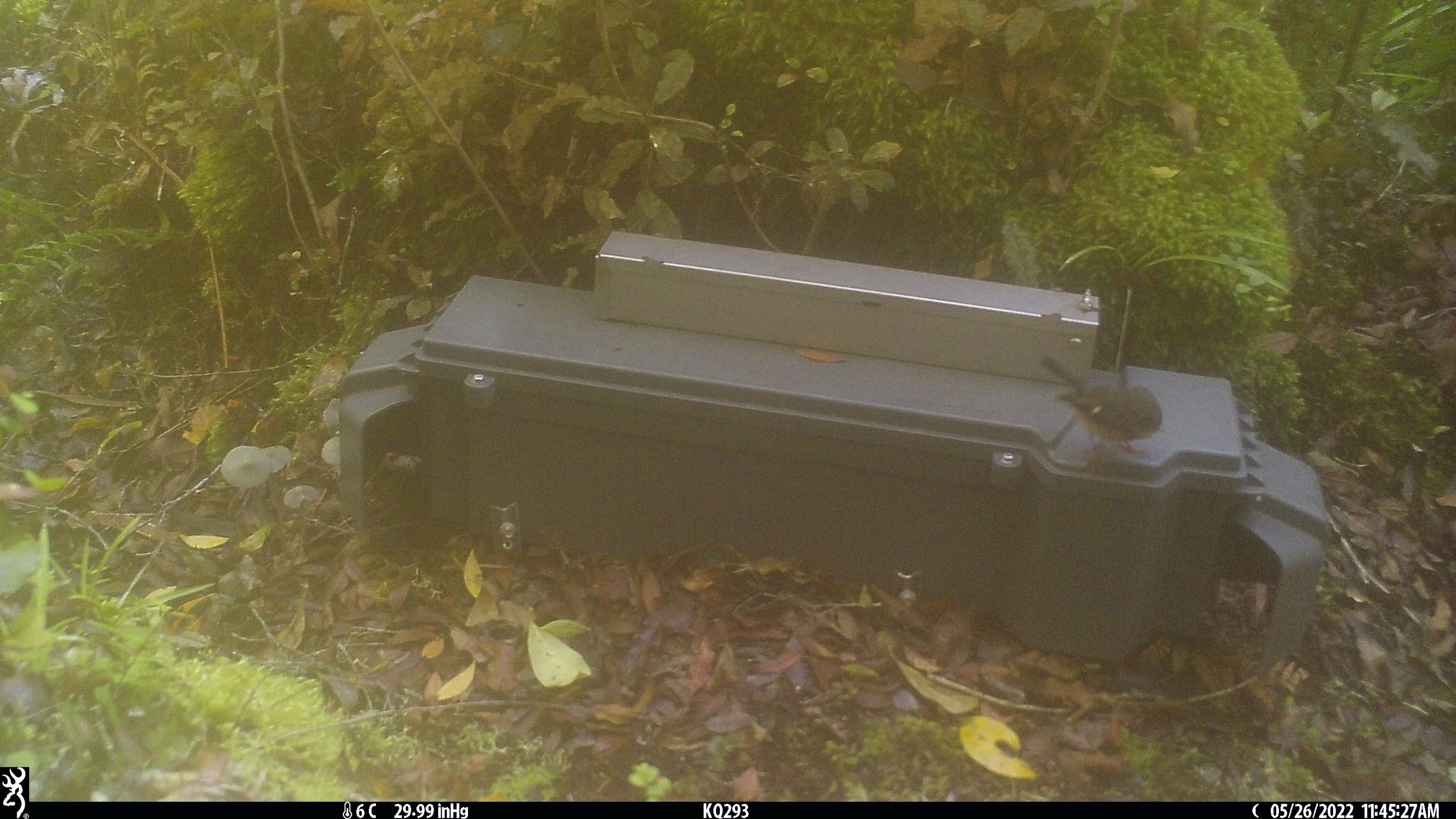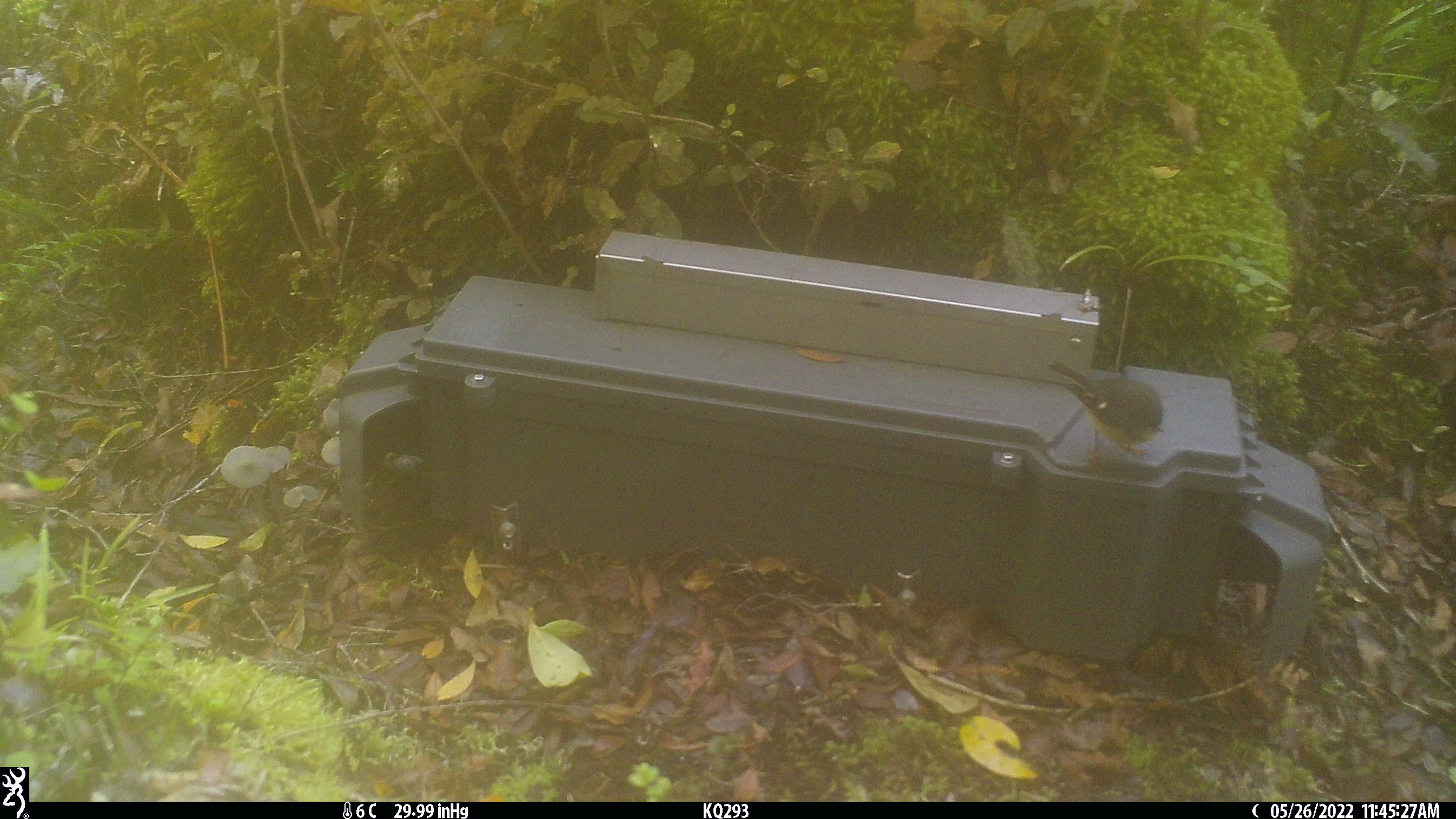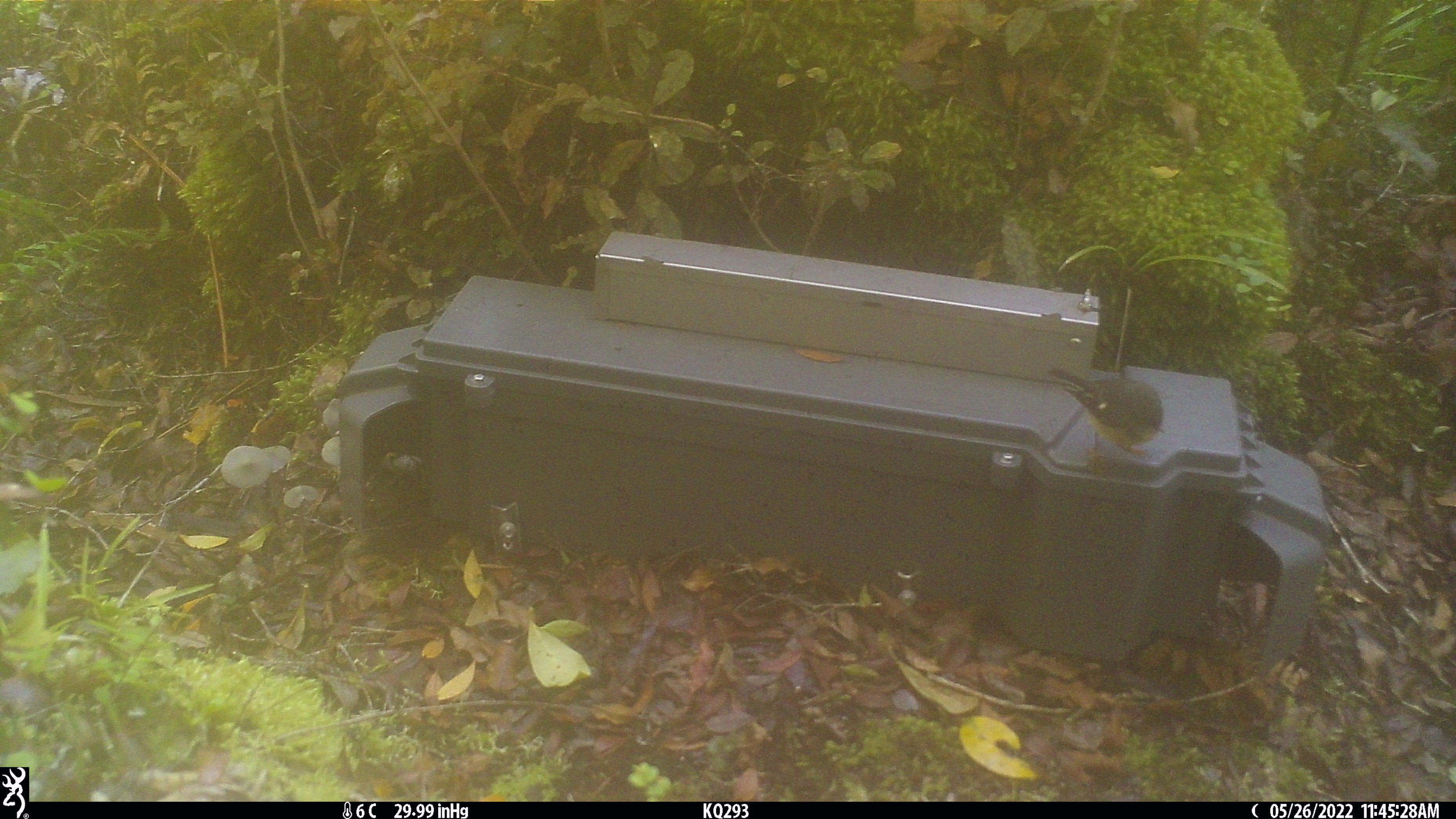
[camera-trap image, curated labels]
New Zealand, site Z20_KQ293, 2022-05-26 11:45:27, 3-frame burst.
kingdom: Animalia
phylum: Chordata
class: Aves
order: Passeriformes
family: Petroicidae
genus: Petroica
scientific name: Petroica macrocephala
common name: tomtit